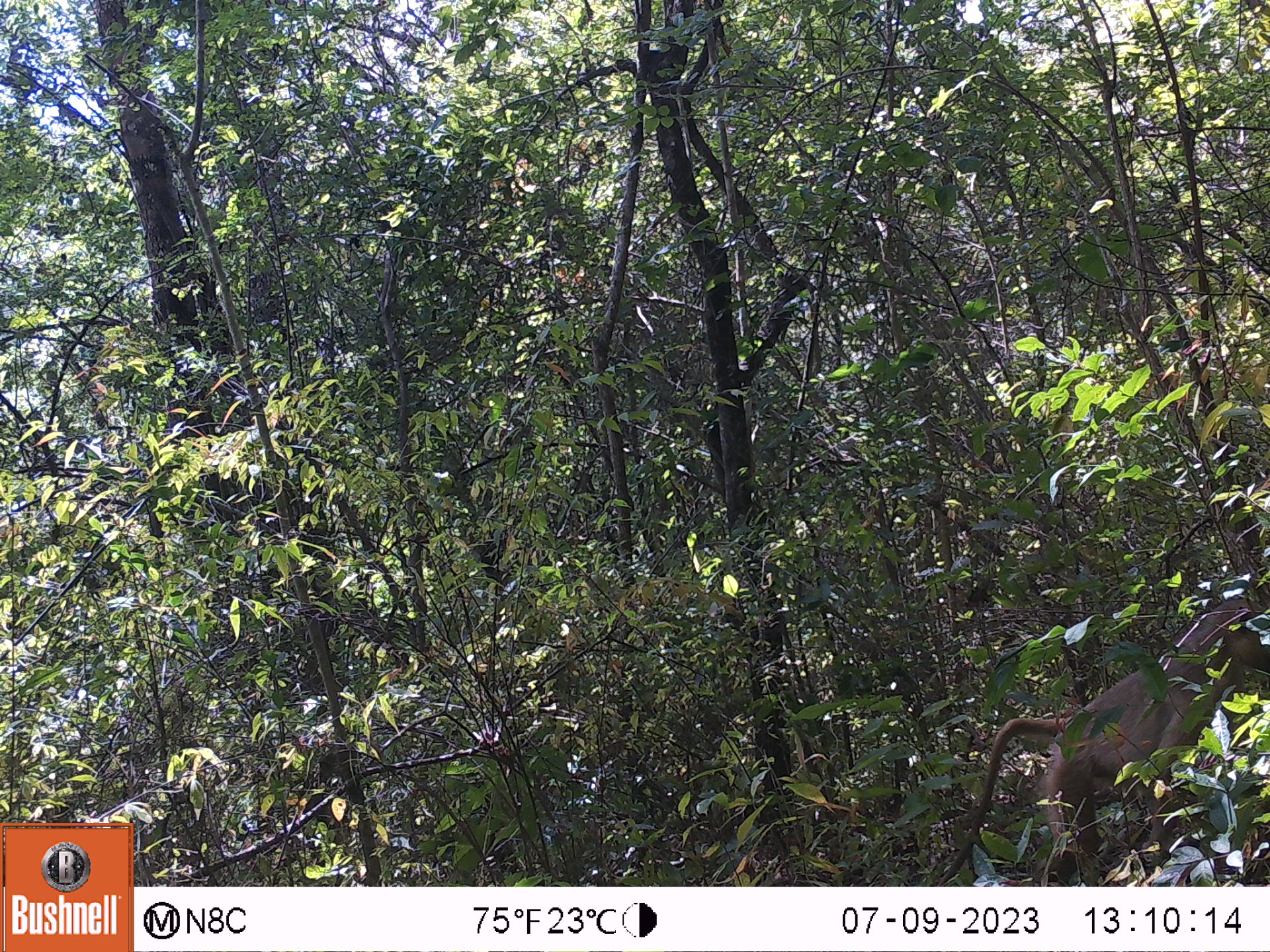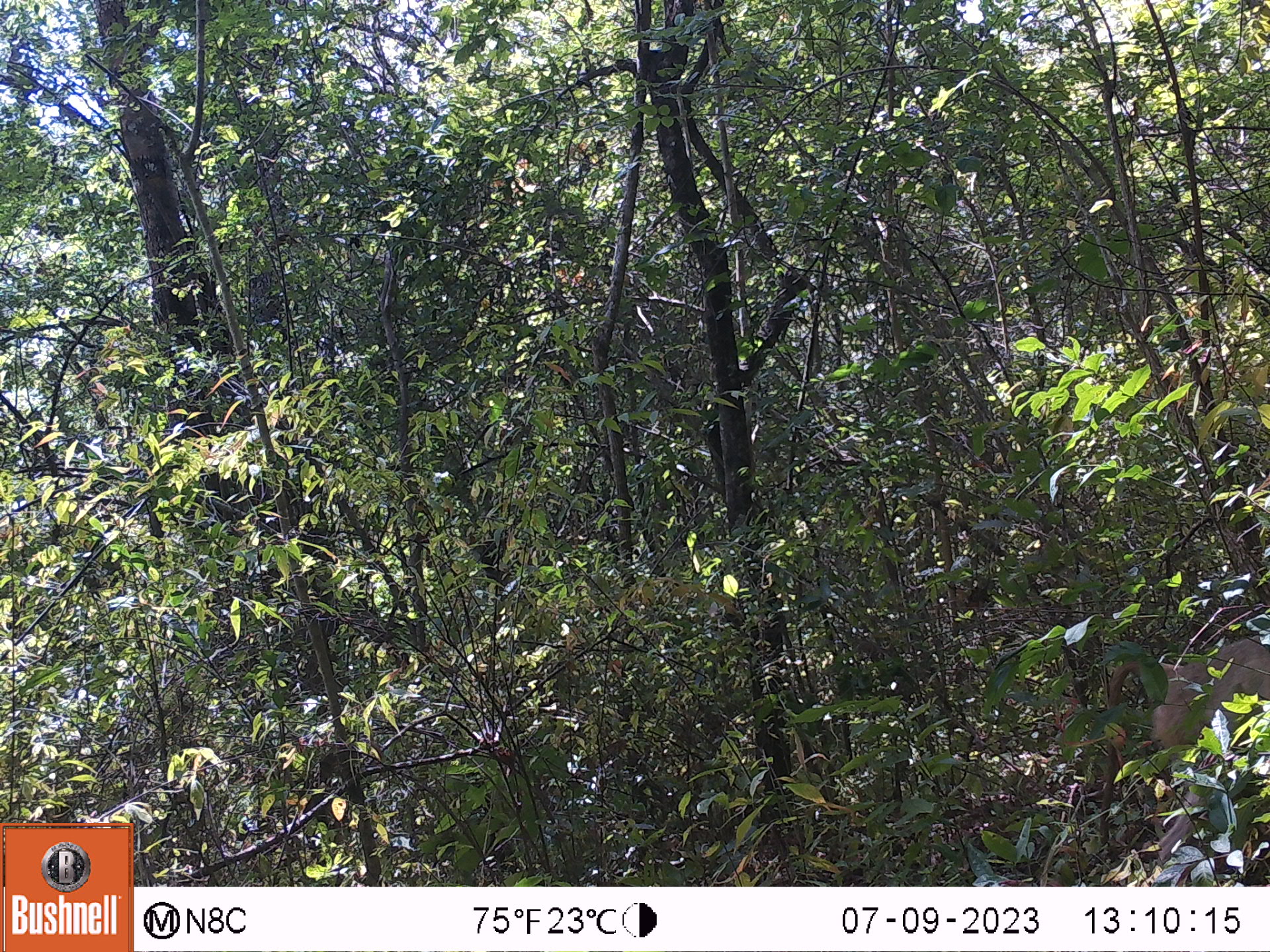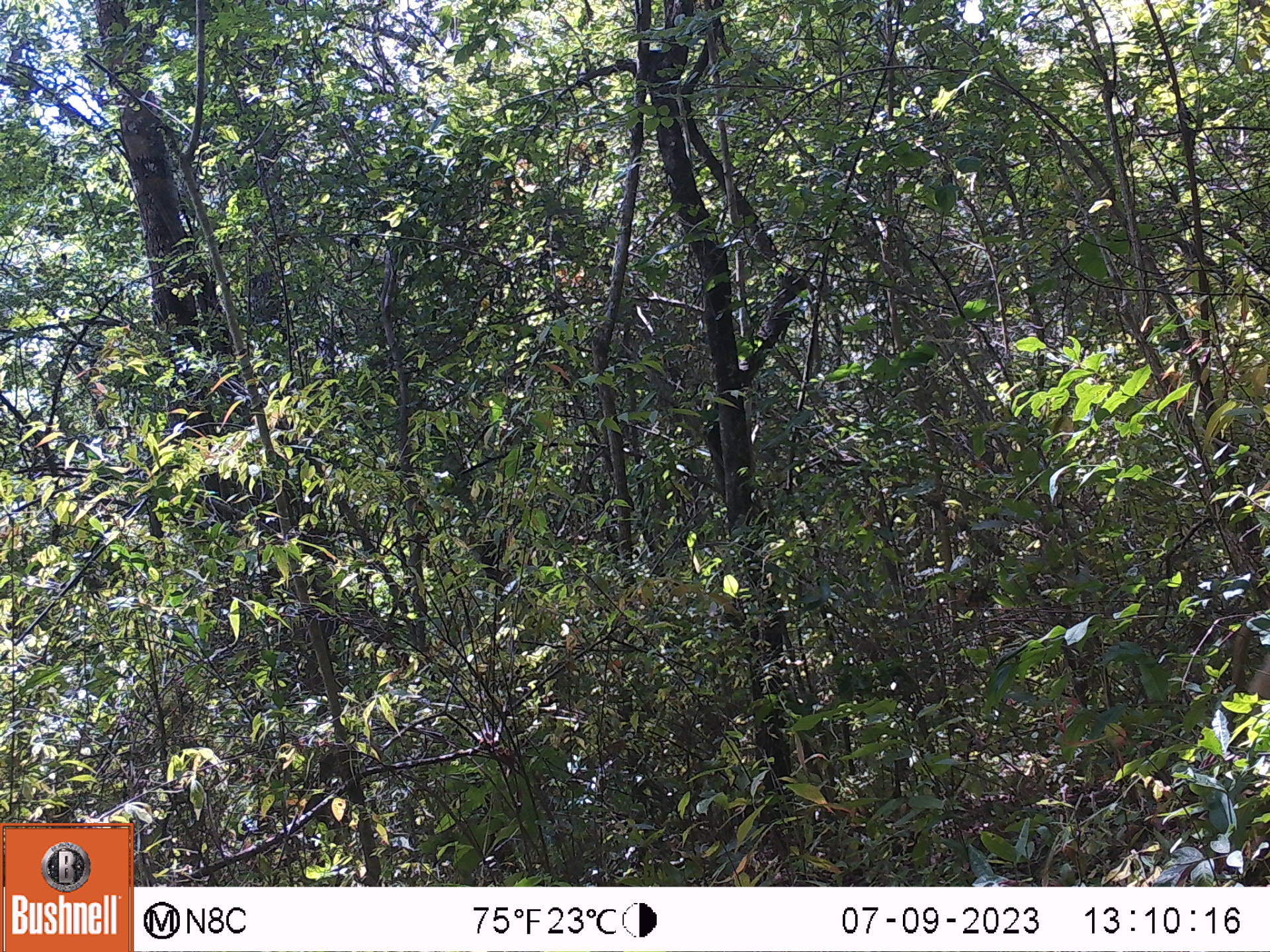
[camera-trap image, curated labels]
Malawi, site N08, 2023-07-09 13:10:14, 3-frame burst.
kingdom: Animalia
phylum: Chordata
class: Mammalia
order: Primates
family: Cercopithecidae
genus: Papio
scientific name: Papio cynocephalus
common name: yellow baboon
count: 1